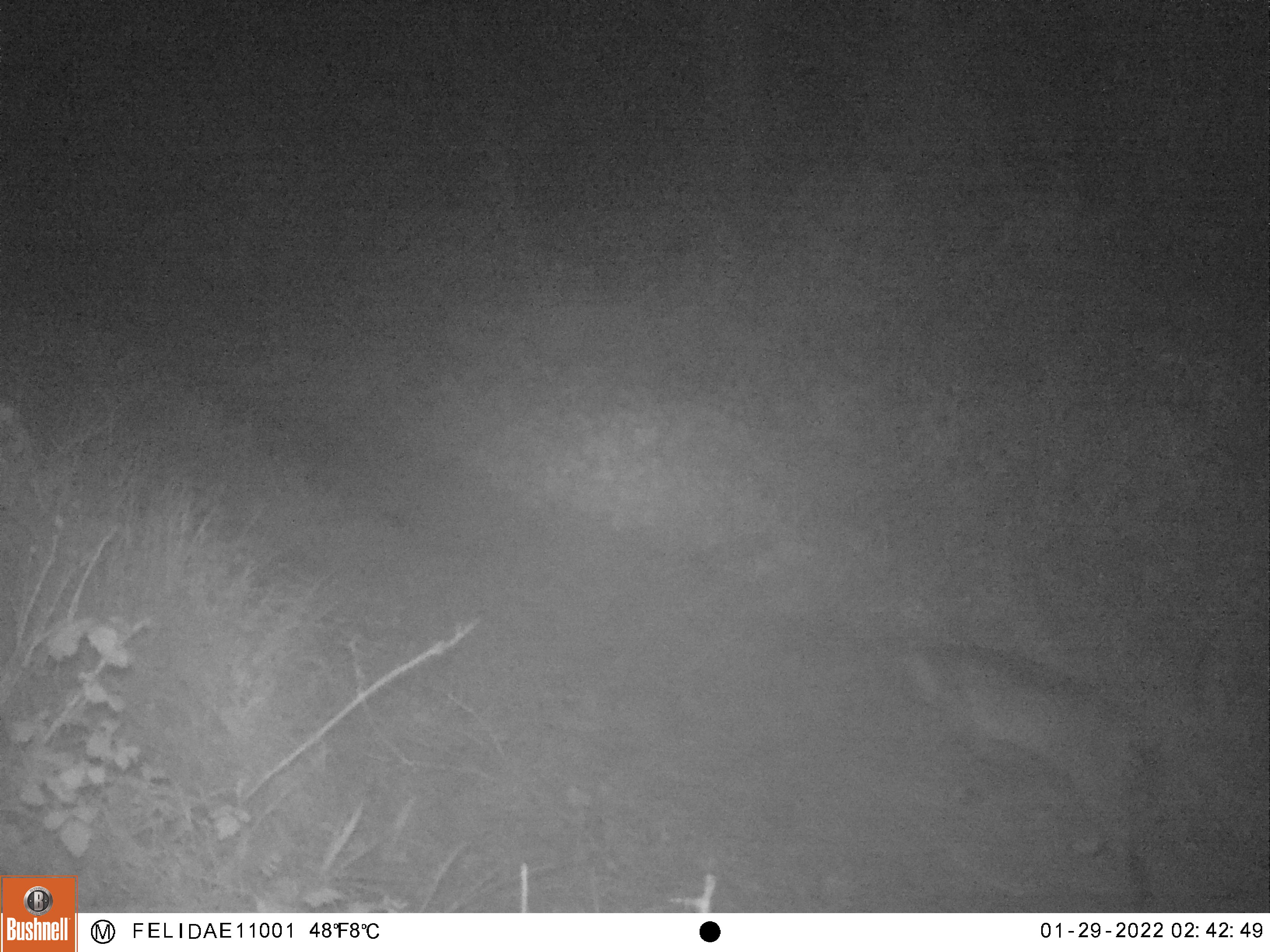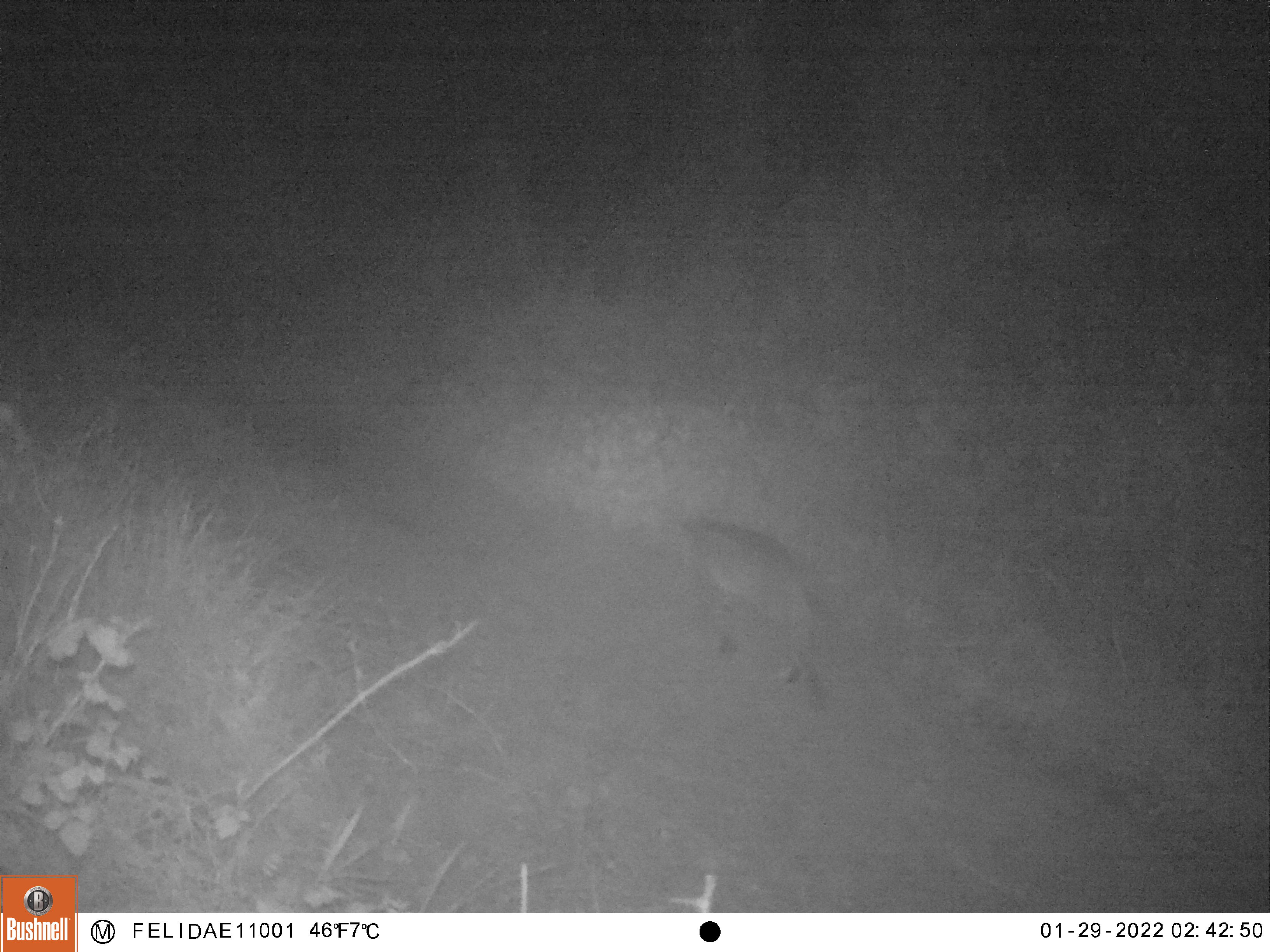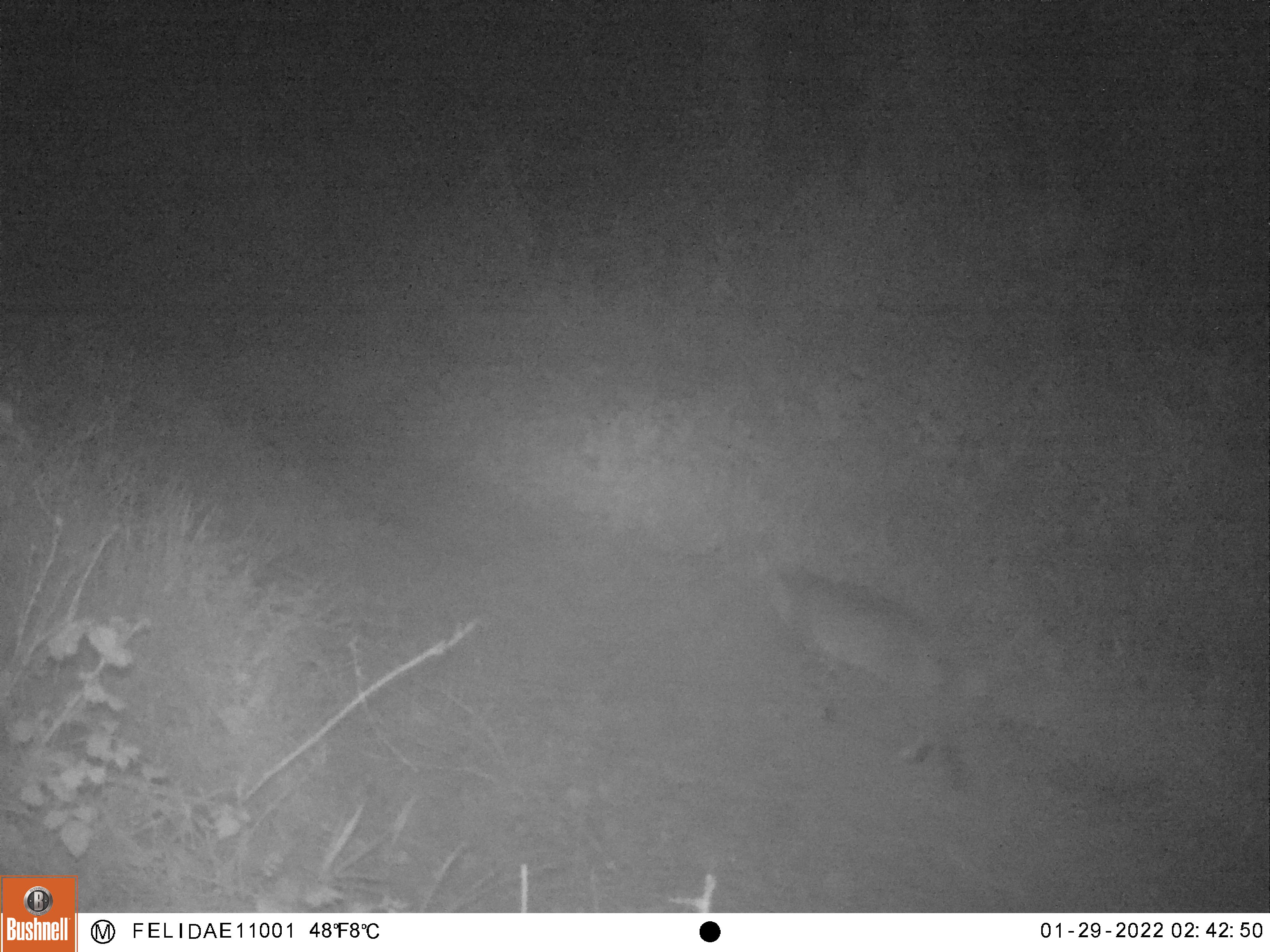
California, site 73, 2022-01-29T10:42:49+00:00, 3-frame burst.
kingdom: Animalia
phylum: Chordata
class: Mammalia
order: Carnivora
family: Felidae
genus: Lynx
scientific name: Lynx rufus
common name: bobcat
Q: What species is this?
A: Bobcat (Lynx rufus).